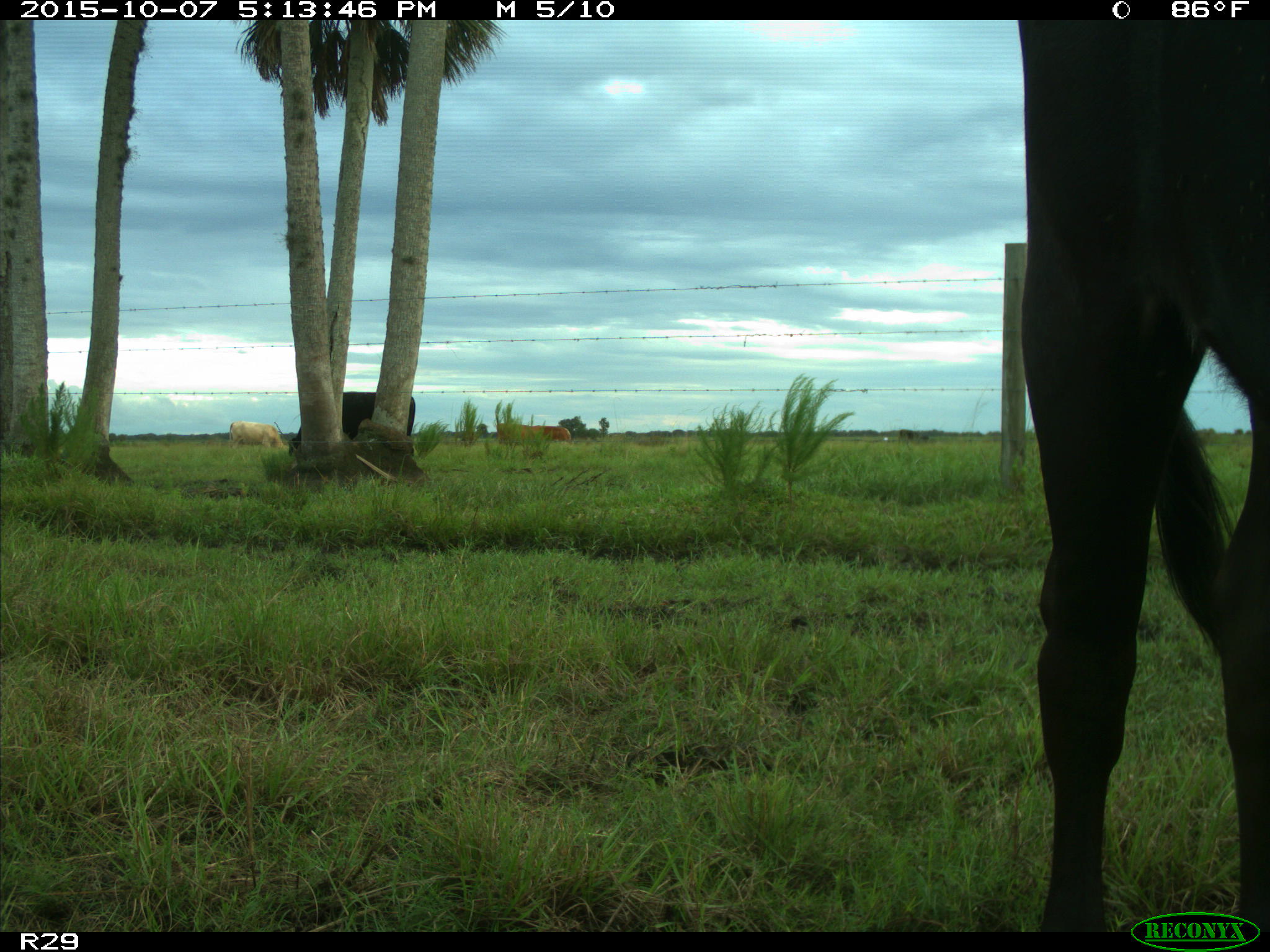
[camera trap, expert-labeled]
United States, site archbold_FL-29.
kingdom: Animalia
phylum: Chordata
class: Mammalia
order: Artiodactyla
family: Bovidae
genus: Bos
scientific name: Bos taurus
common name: domestic cow